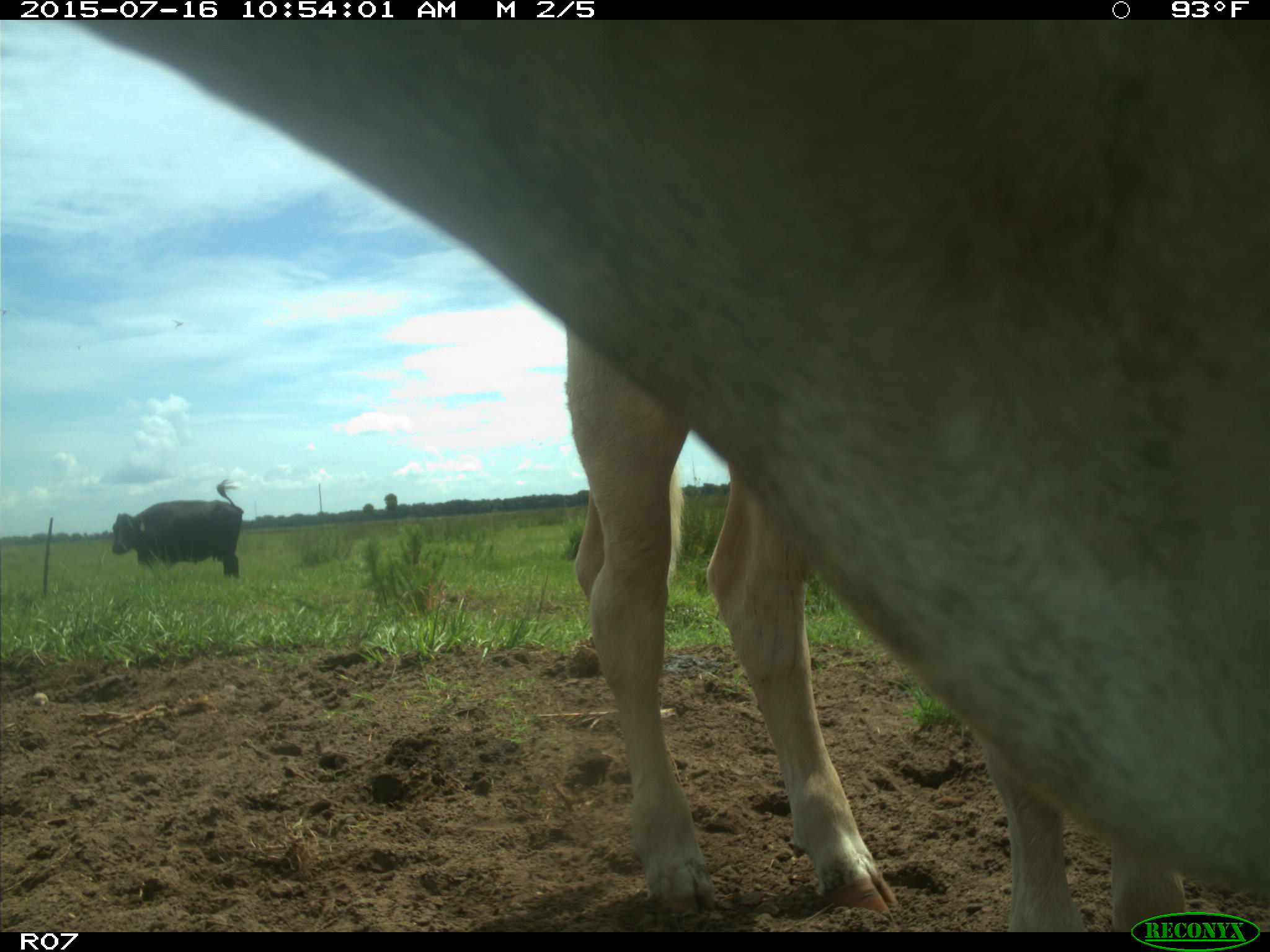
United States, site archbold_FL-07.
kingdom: Animalia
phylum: Chordata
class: Mammalia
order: Artiodactyla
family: Bovidae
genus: Bos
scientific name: Bos taurus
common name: domestic cow